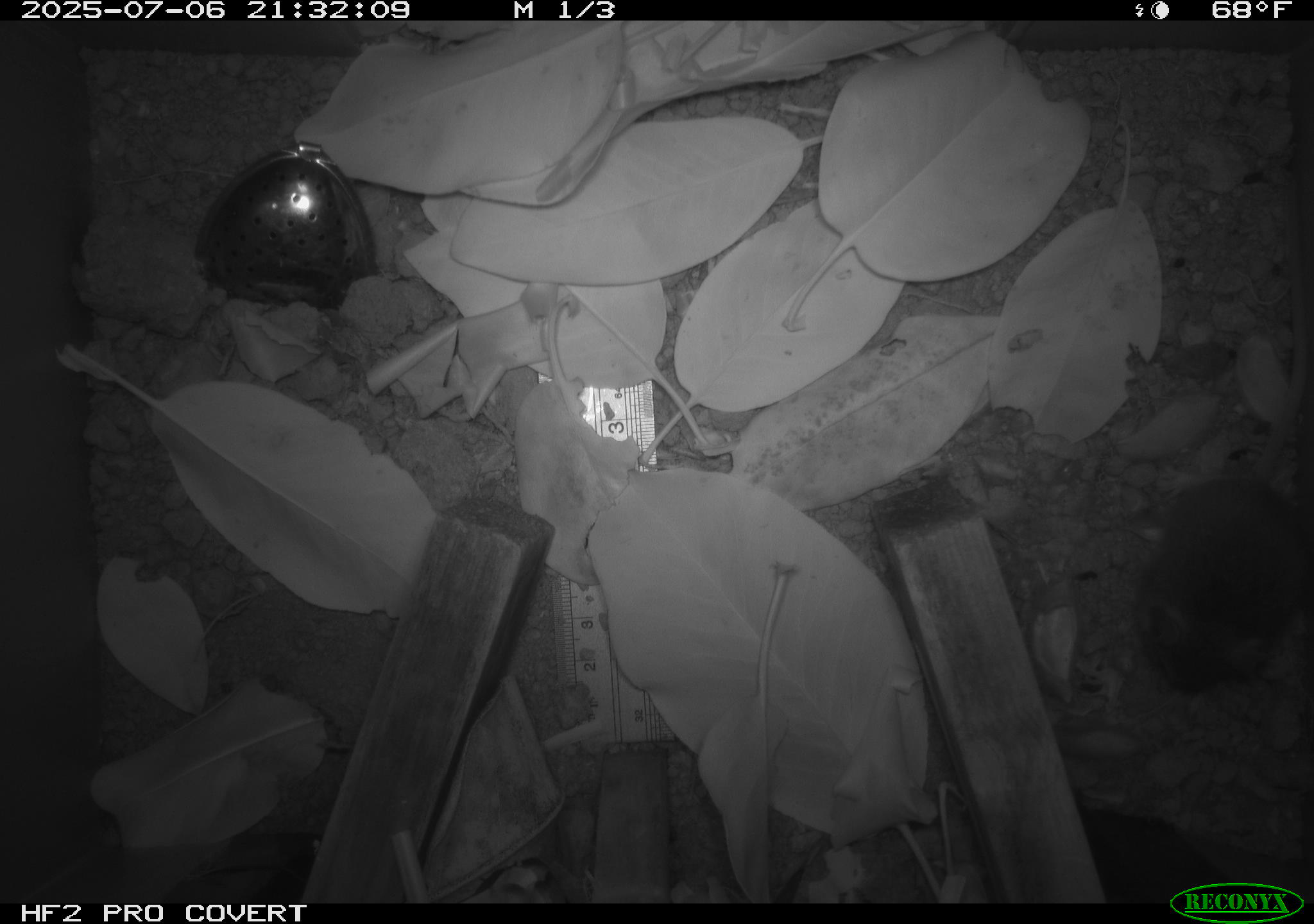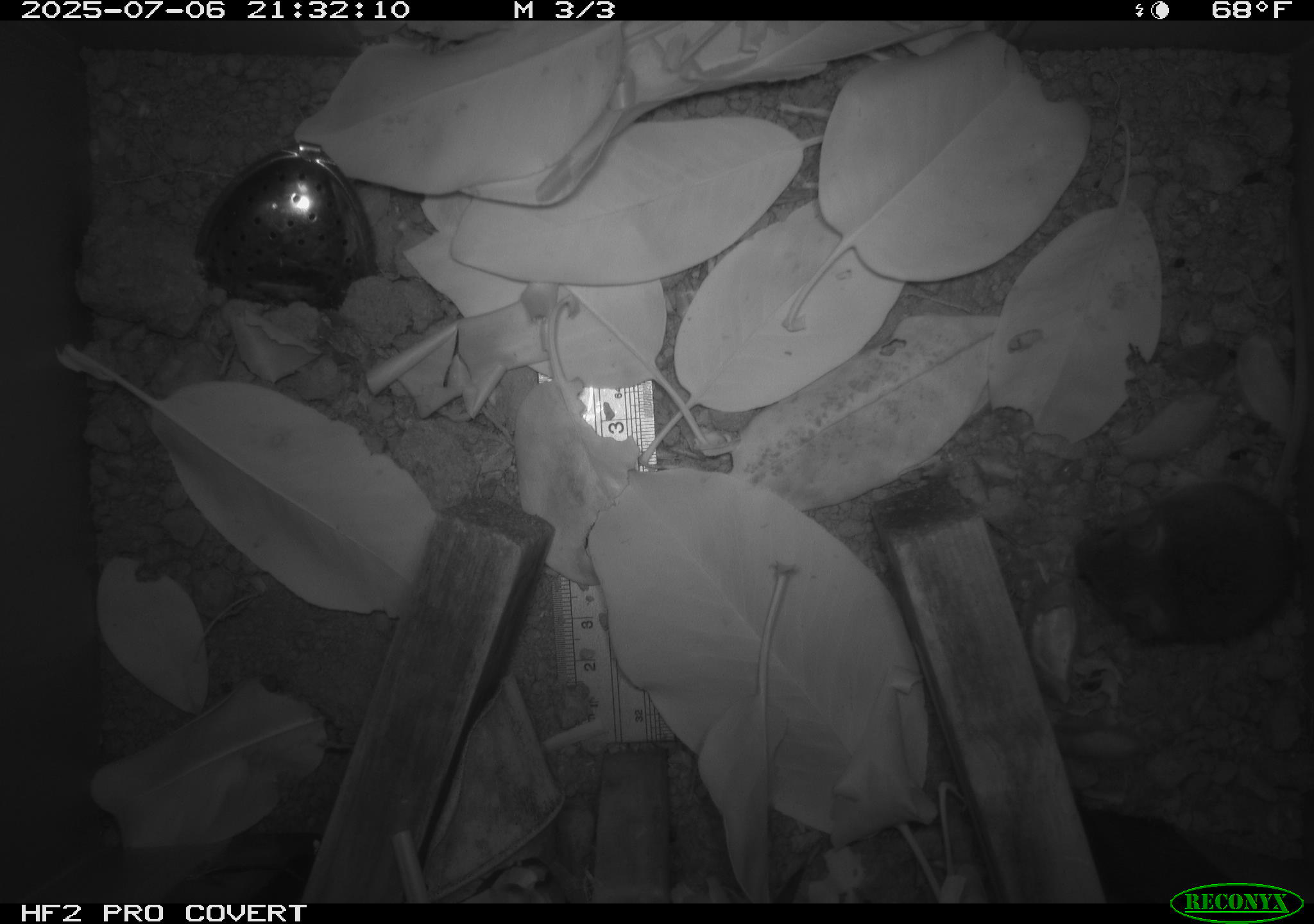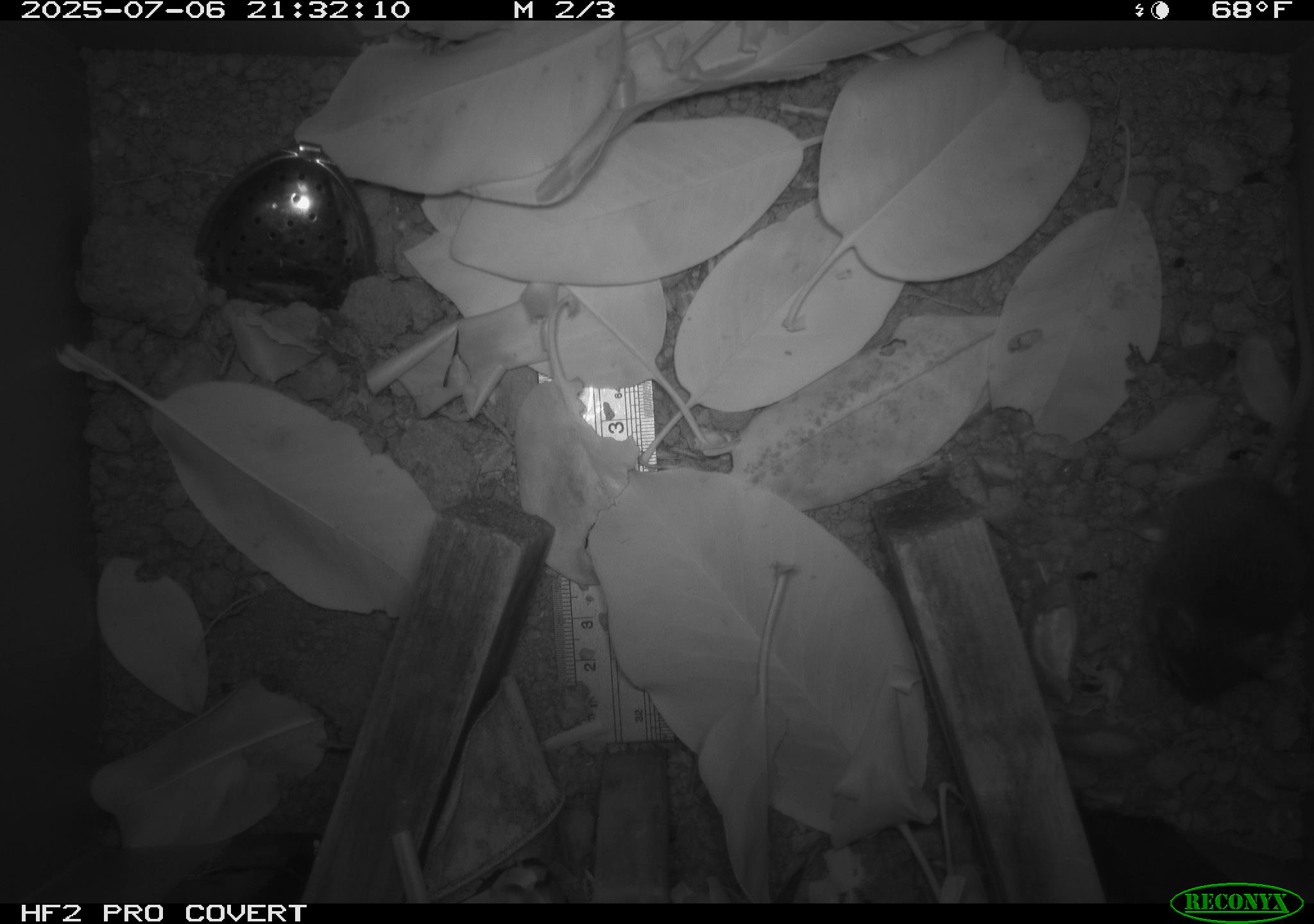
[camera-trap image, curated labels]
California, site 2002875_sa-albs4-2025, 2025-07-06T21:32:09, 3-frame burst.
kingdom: Animalia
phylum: Chordata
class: Mammalia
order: Rodentia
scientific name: Rodentia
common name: mouse species